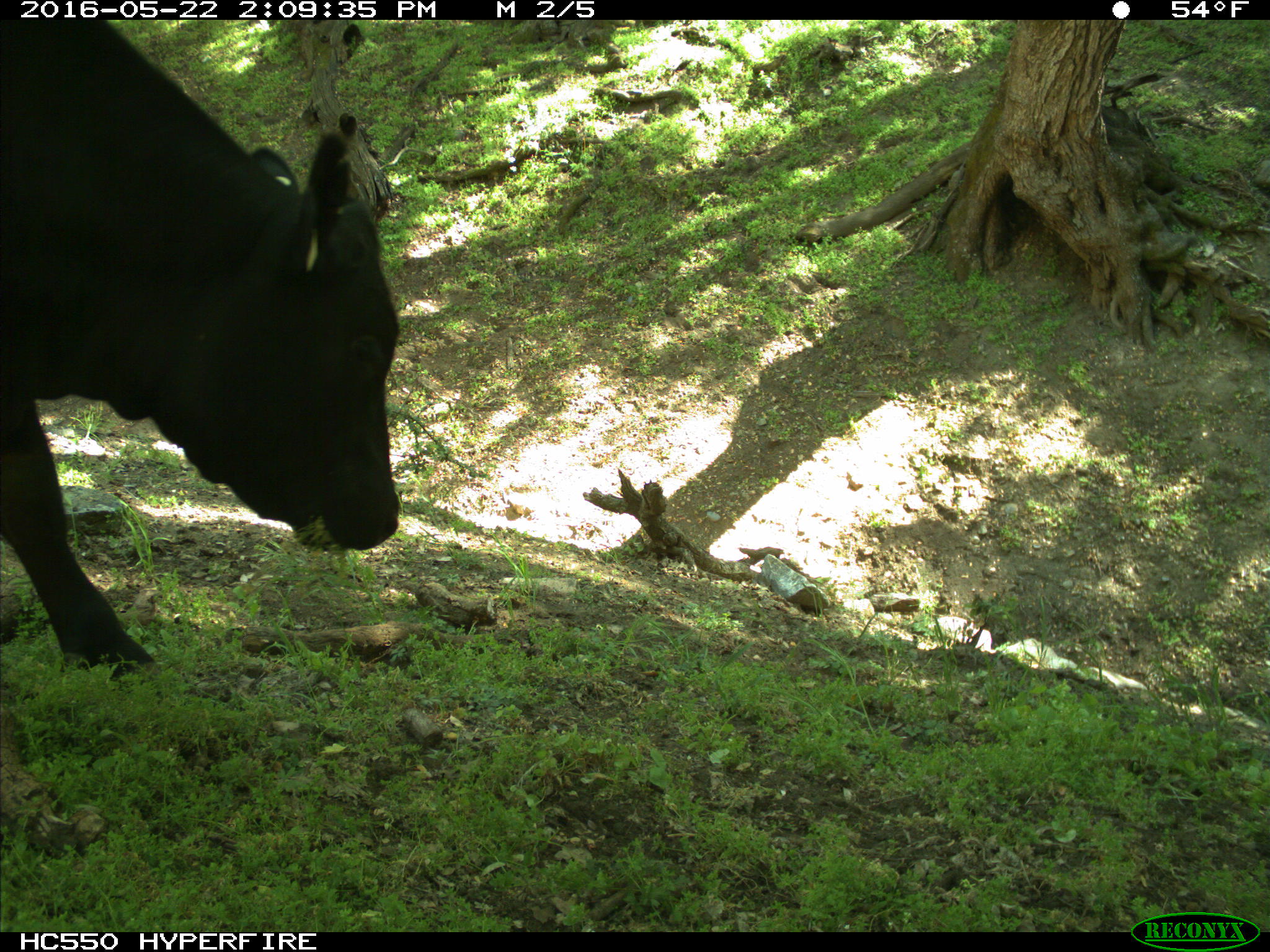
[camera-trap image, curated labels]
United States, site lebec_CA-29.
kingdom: Animalia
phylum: Chordata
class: Mammalia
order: Artiodactyla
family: Bovidae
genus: Bos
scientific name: Bos taurus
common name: domestic cow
Bos taurus (domestic cow).